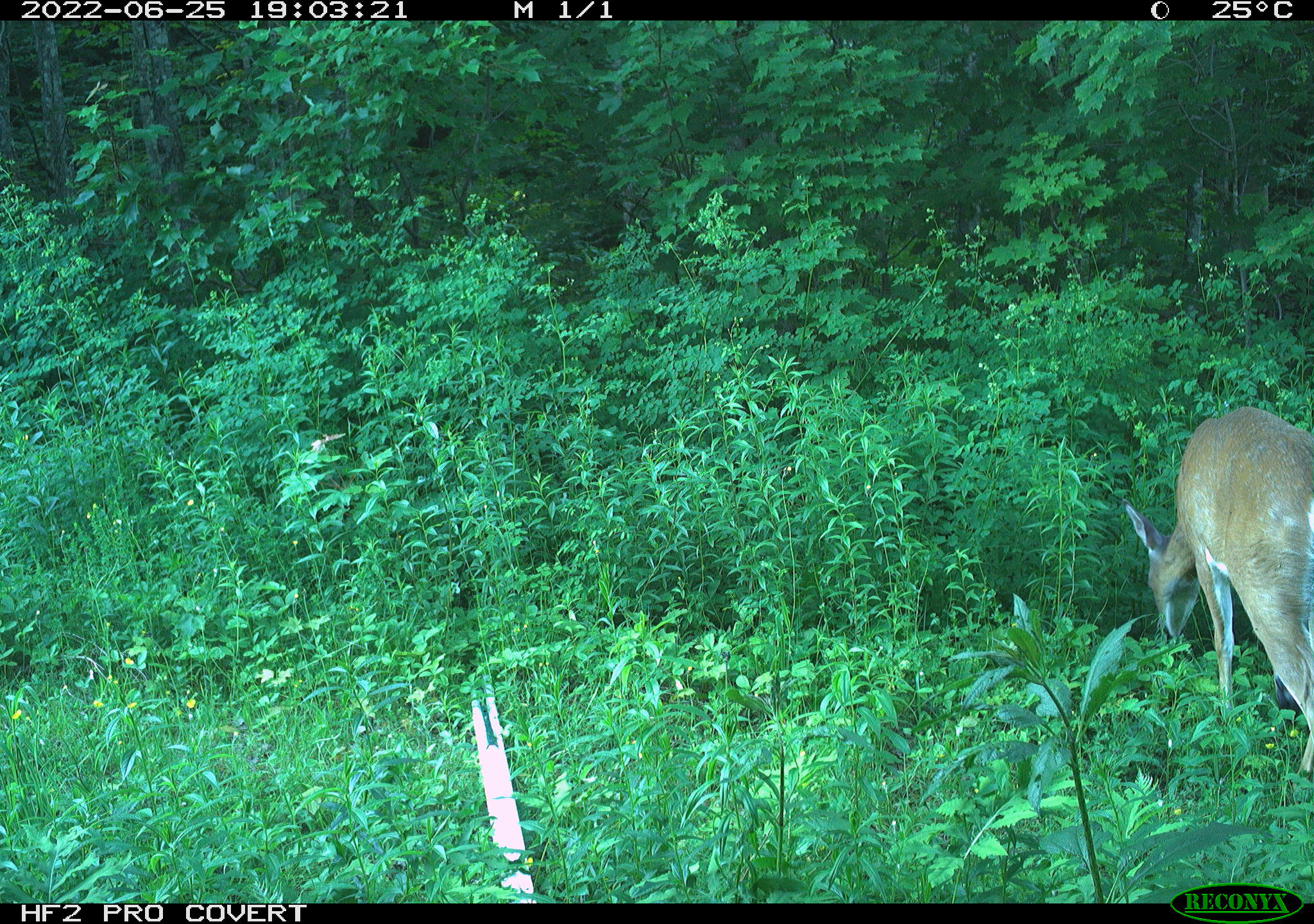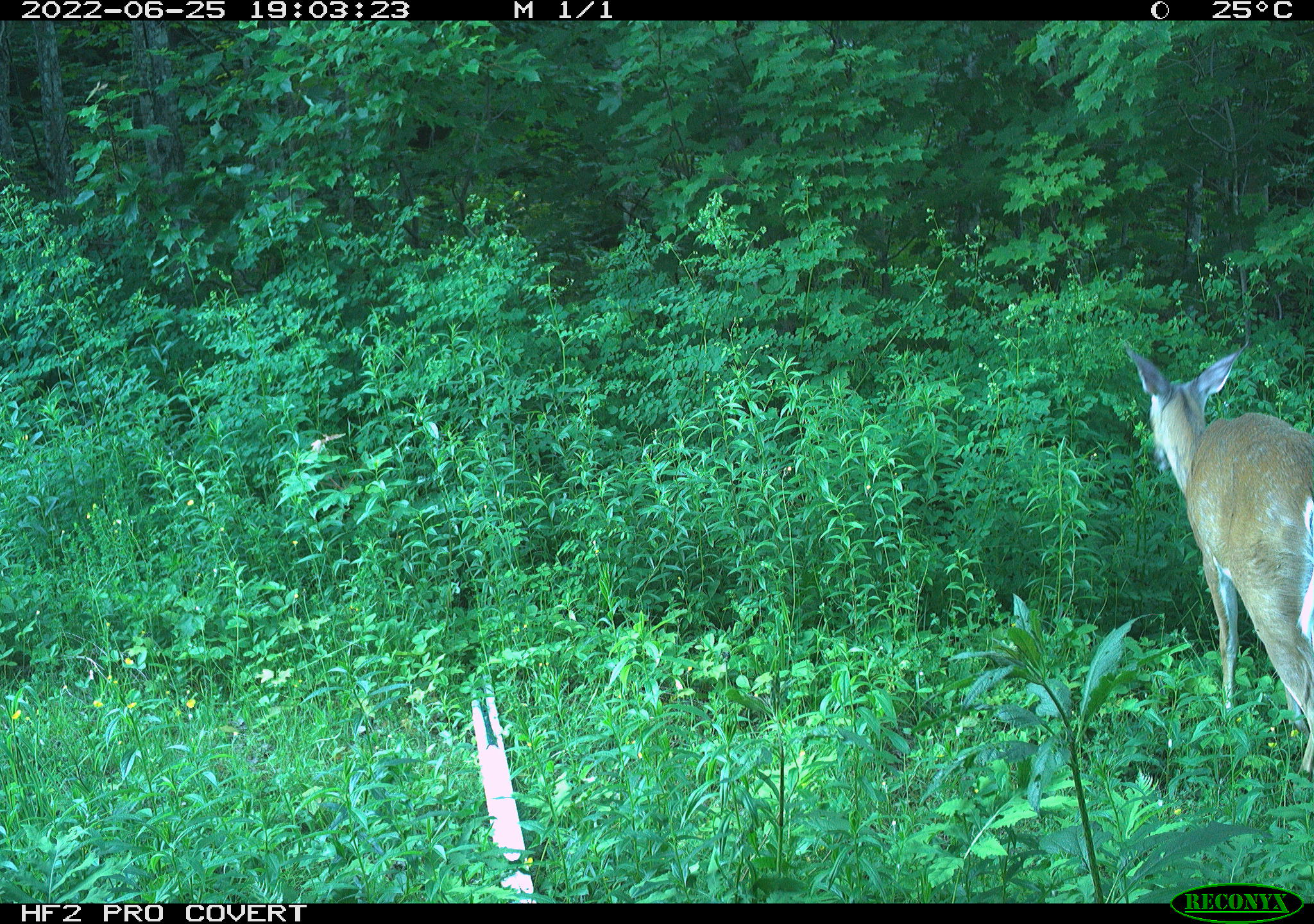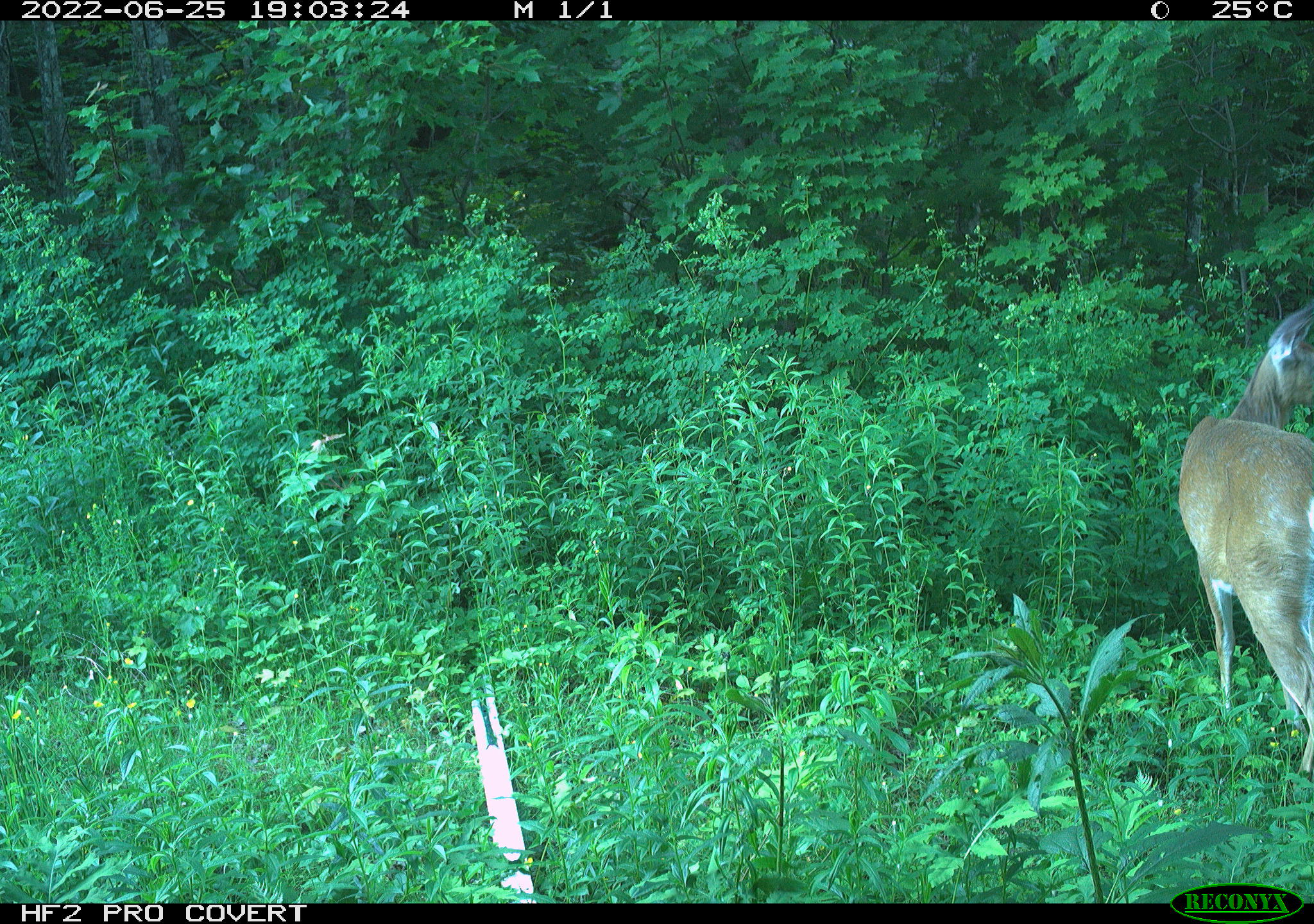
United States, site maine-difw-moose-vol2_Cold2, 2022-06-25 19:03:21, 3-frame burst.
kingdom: Animalia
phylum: Chordata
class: Mammalia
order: Artiodactyla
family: Cervidae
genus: Odocoileus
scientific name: Odocoileus virginianus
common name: white-tailed deer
White-tailed deer (Odocoileus virginianus).